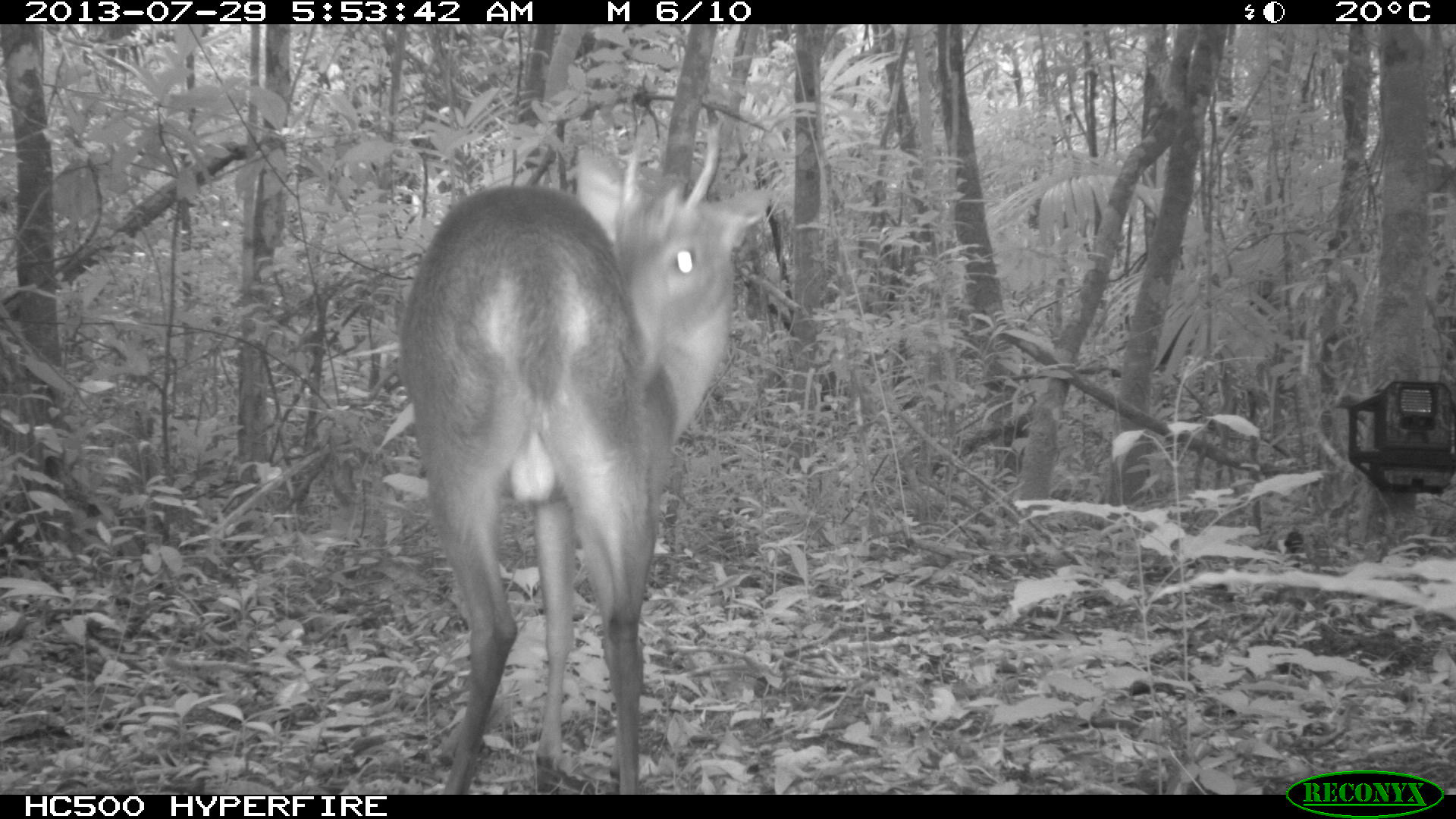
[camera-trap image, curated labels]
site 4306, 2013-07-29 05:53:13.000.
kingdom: Animalia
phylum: Chordata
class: Mammalia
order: Artiodactyla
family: Cervidae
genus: Mazama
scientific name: Mazama temama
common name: central american red brocket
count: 1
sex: male